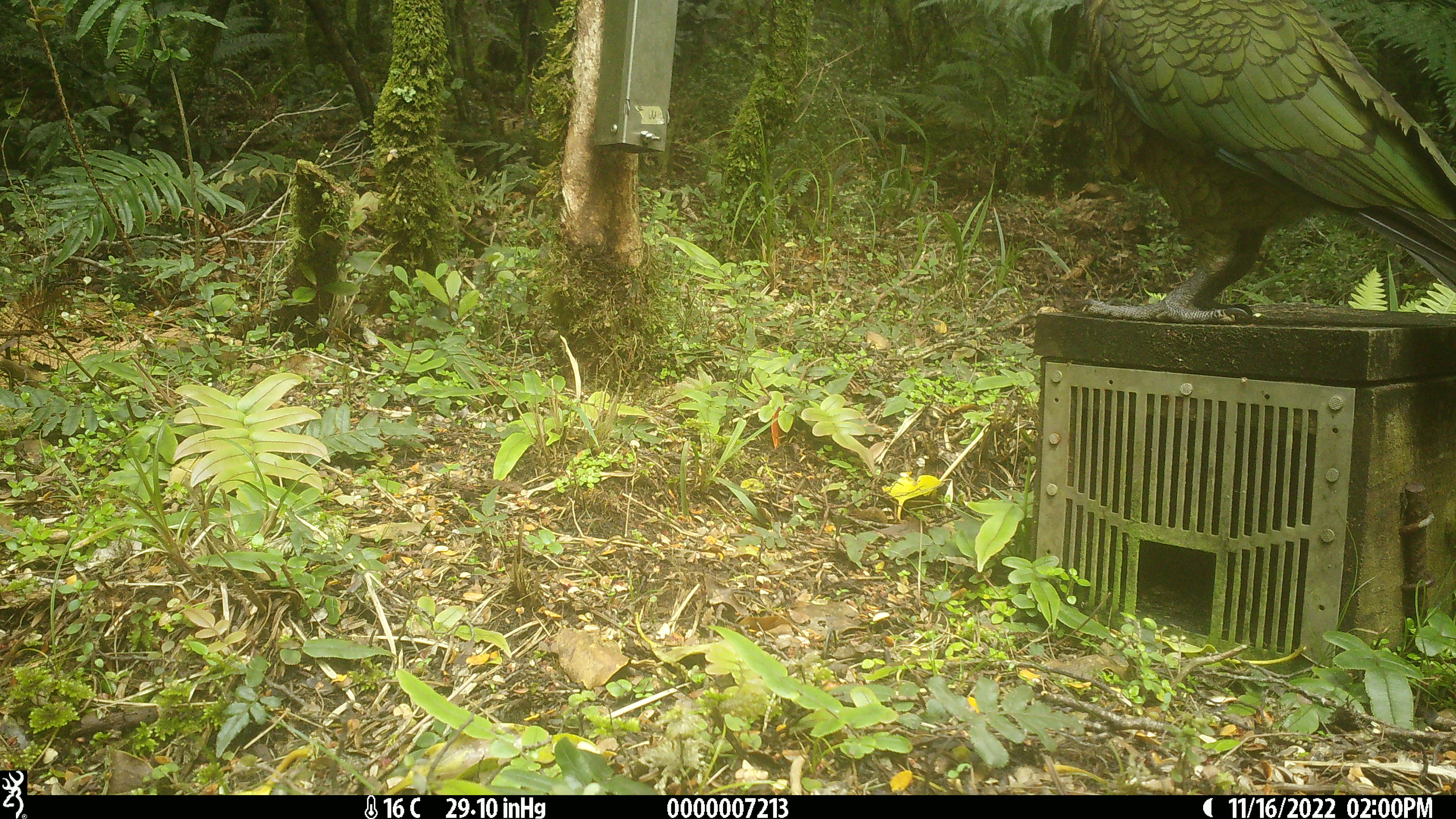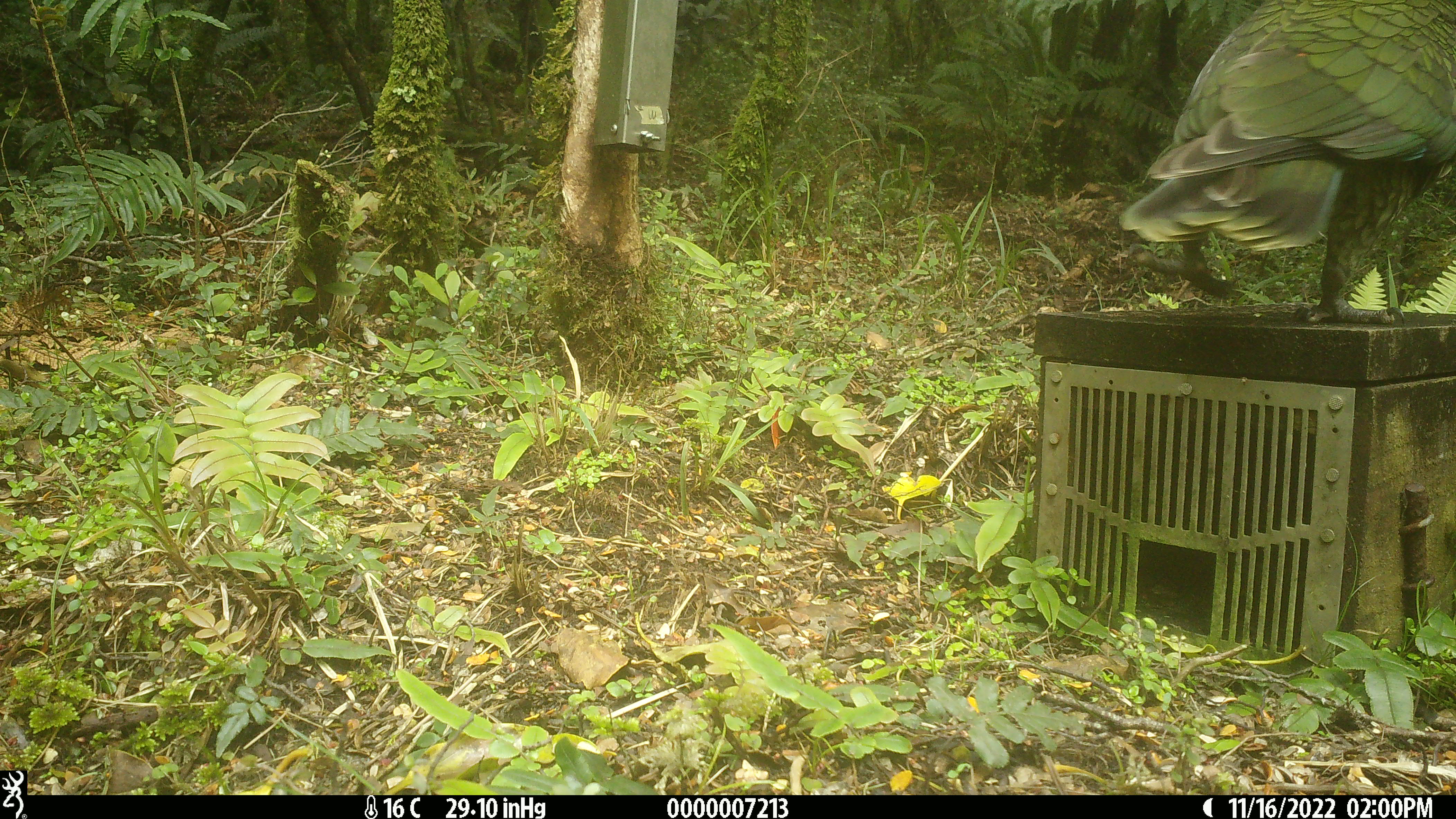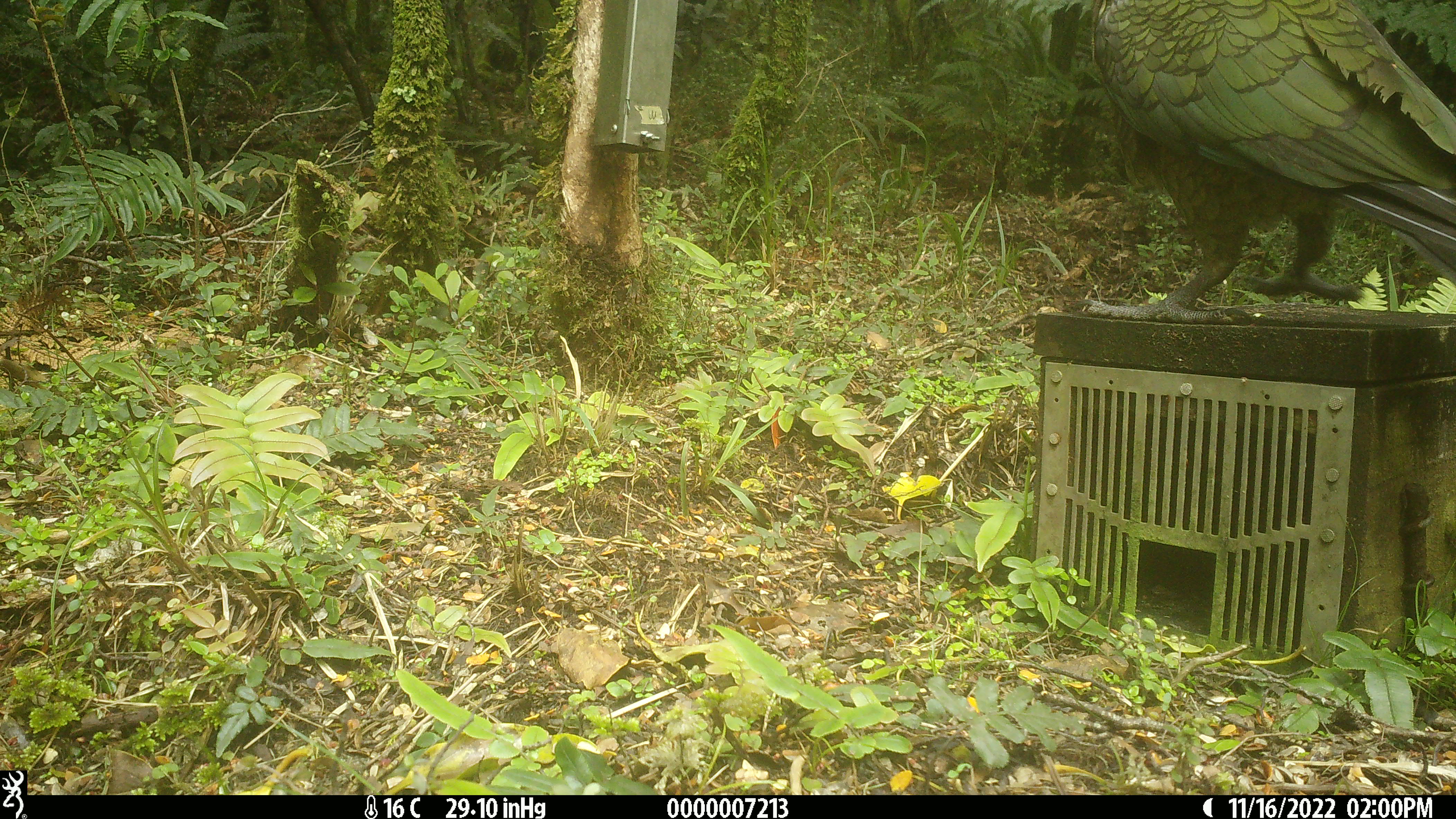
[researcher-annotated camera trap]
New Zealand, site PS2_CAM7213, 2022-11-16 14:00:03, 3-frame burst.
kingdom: Animalia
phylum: Chordata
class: Aves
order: Psittaciformes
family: Strigopidae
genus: Nestor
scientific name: Nestor notabilis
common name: kea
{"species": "kea (Nestor notabilis)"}